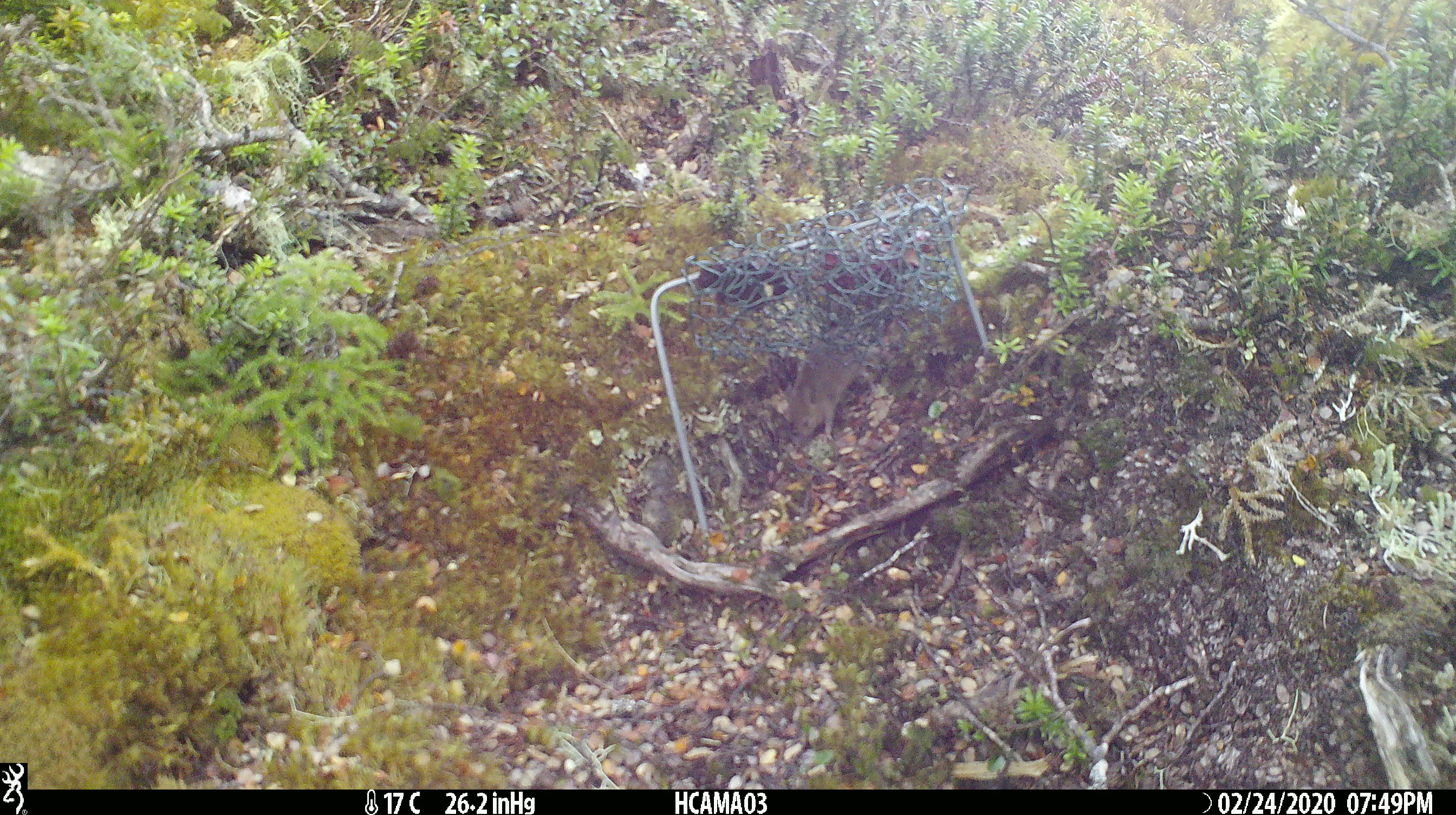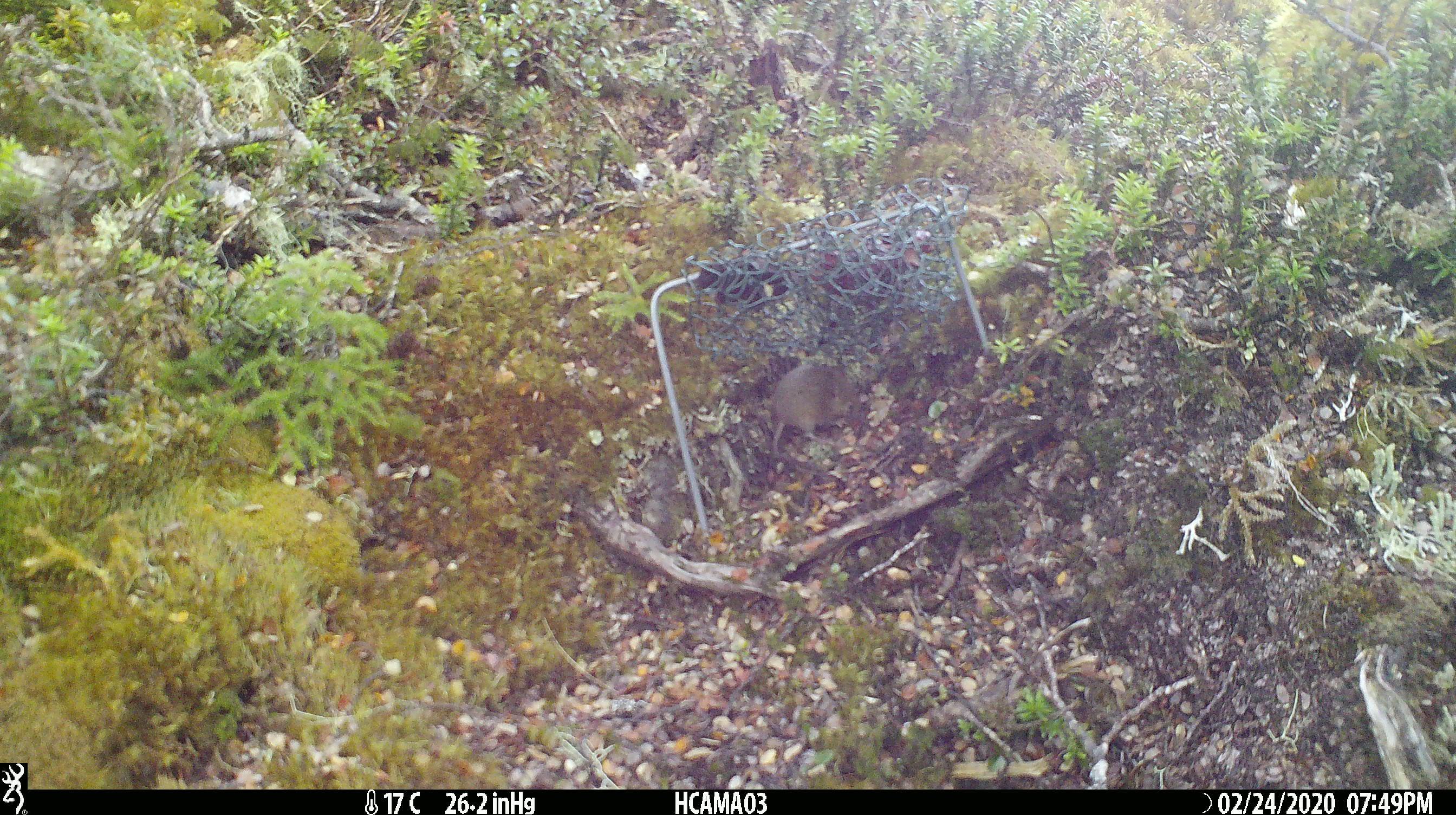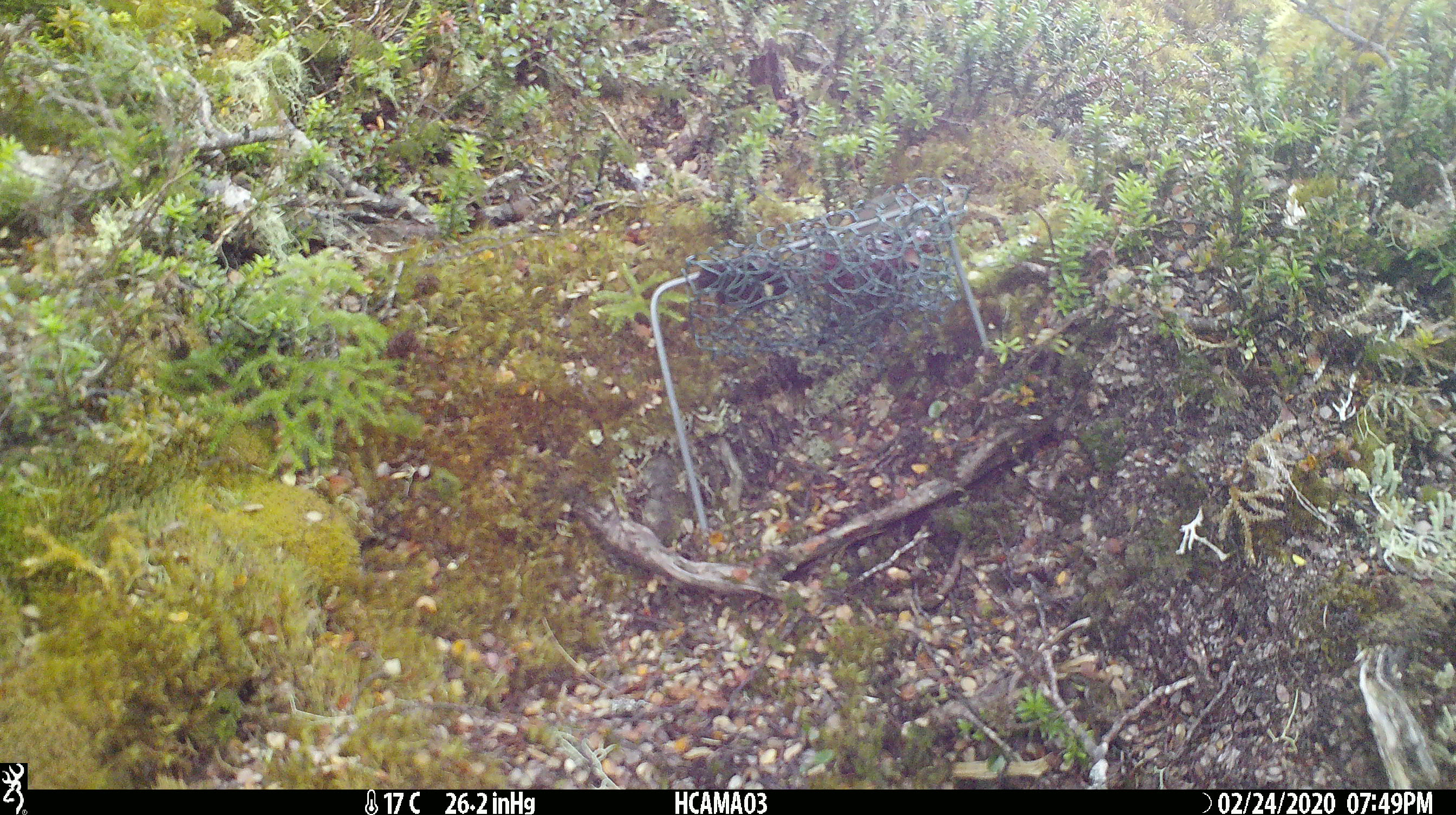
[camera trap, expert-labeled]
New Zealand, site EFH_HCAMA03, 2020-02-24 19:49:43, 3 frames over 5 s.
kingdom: Animalia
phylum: Chordata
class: Mammalia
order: Rodentia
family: Muridae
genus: Mus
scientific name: Mus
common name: mouse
Mouse (Mus).